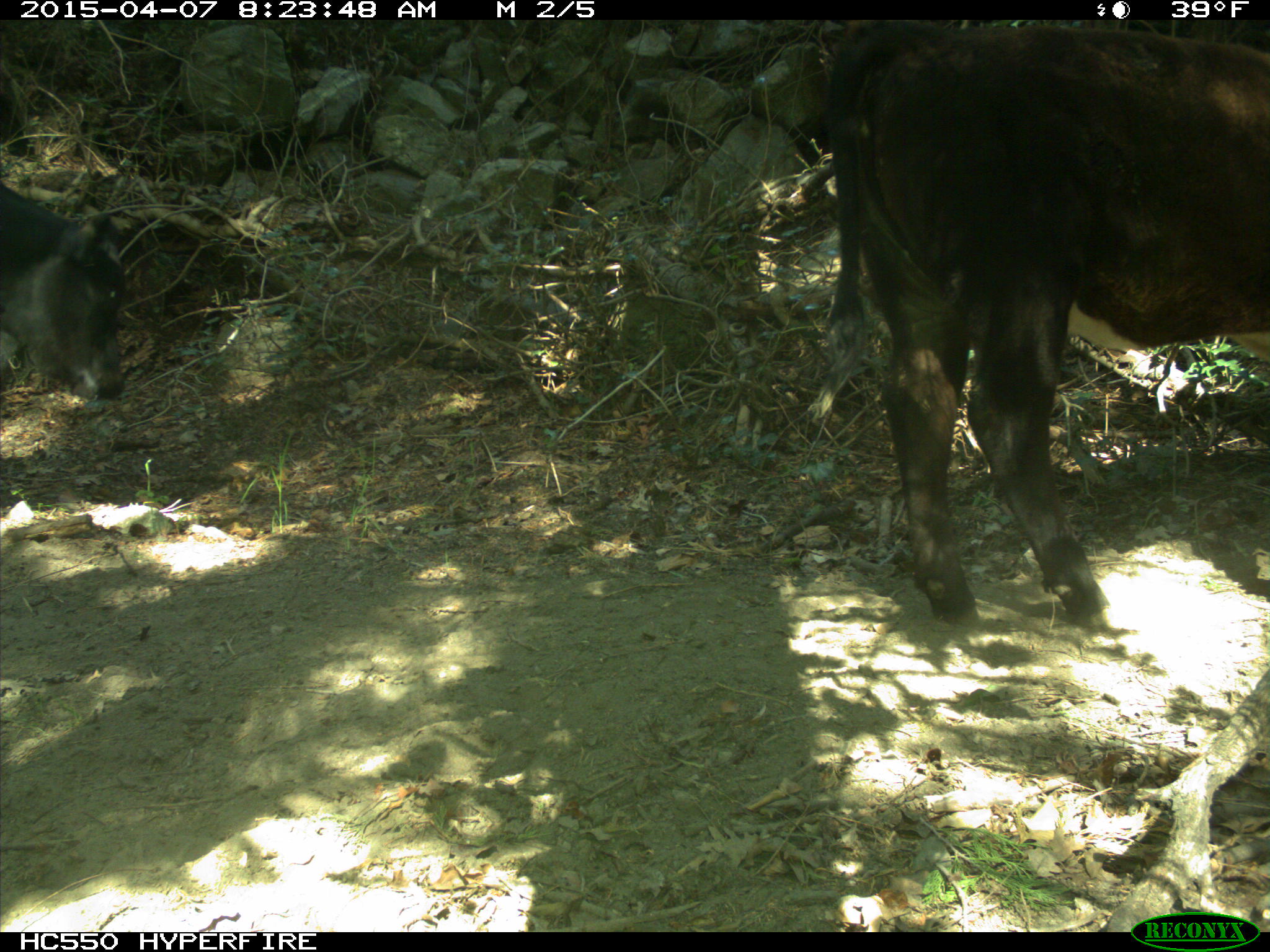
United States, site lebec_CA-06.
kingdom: Animalia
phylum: Chordata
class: Mammalia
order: Artiodactyla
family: Bovidae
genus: Bos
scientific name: Bos taurus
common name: domestic cow